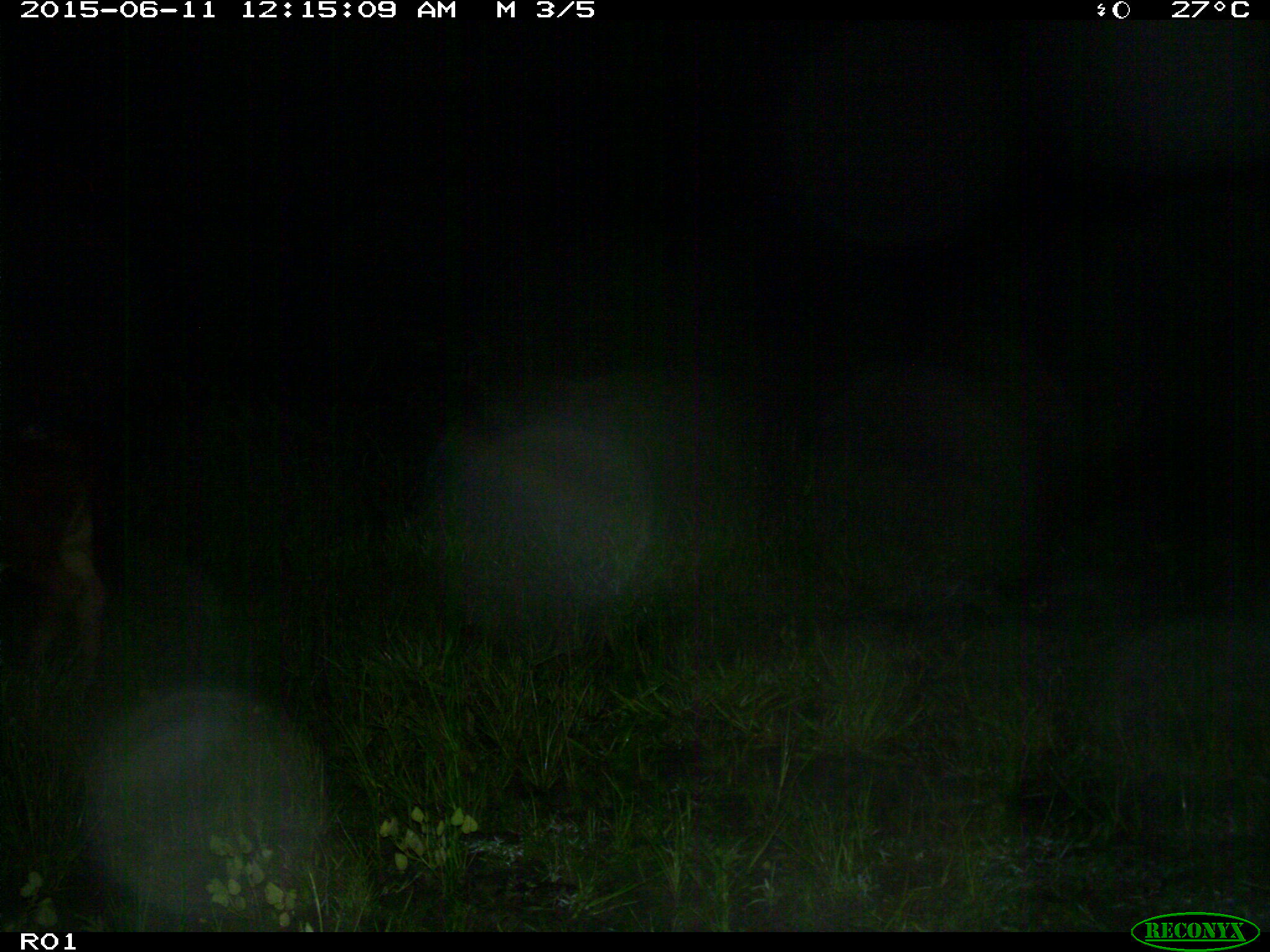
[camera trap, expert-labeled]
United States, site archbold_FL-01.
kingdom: Animalia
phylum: Chordata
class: Mammalia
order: Artiodactyla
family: Bovidae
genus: Bos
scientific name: Bos taurus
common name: domestic cow